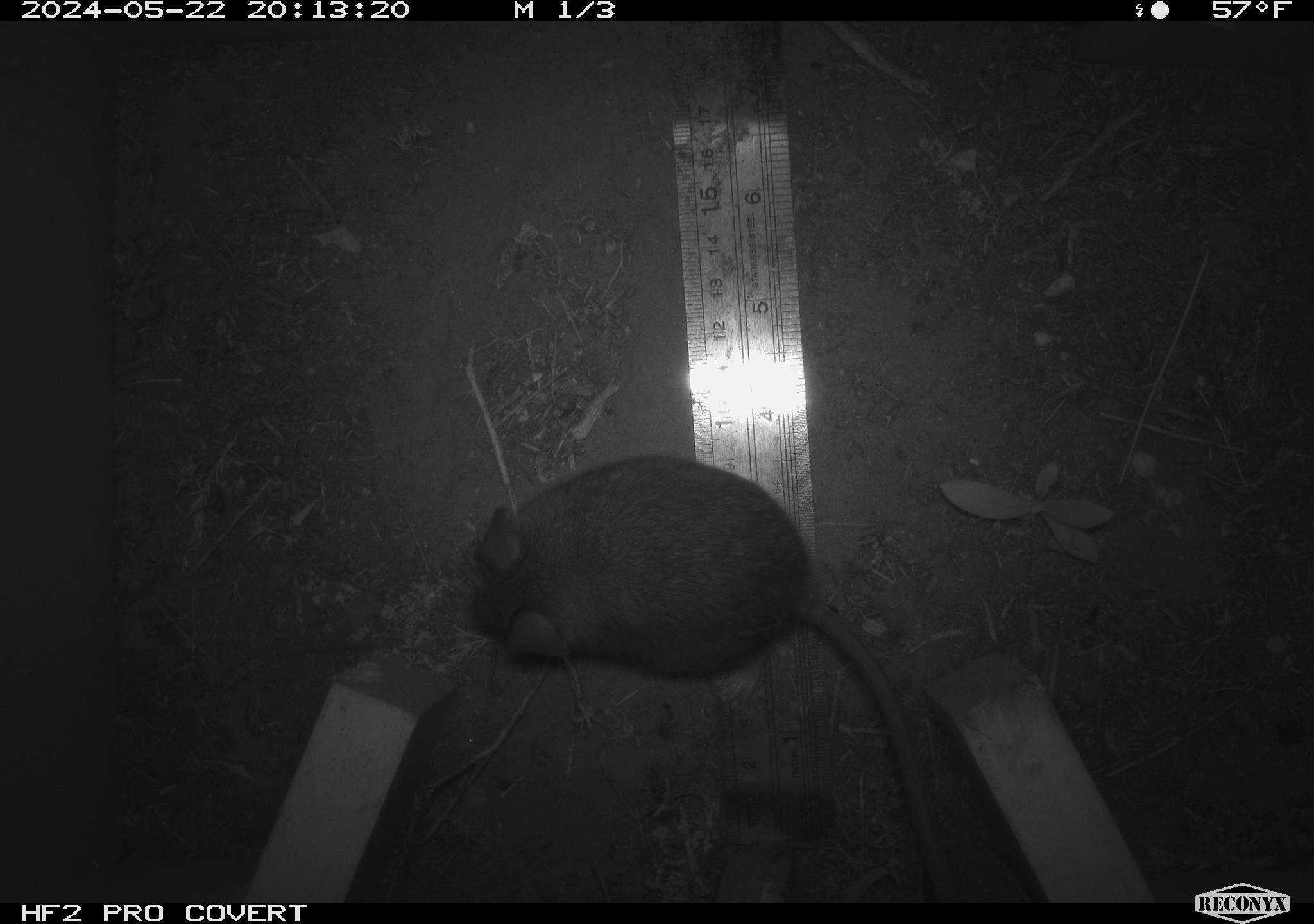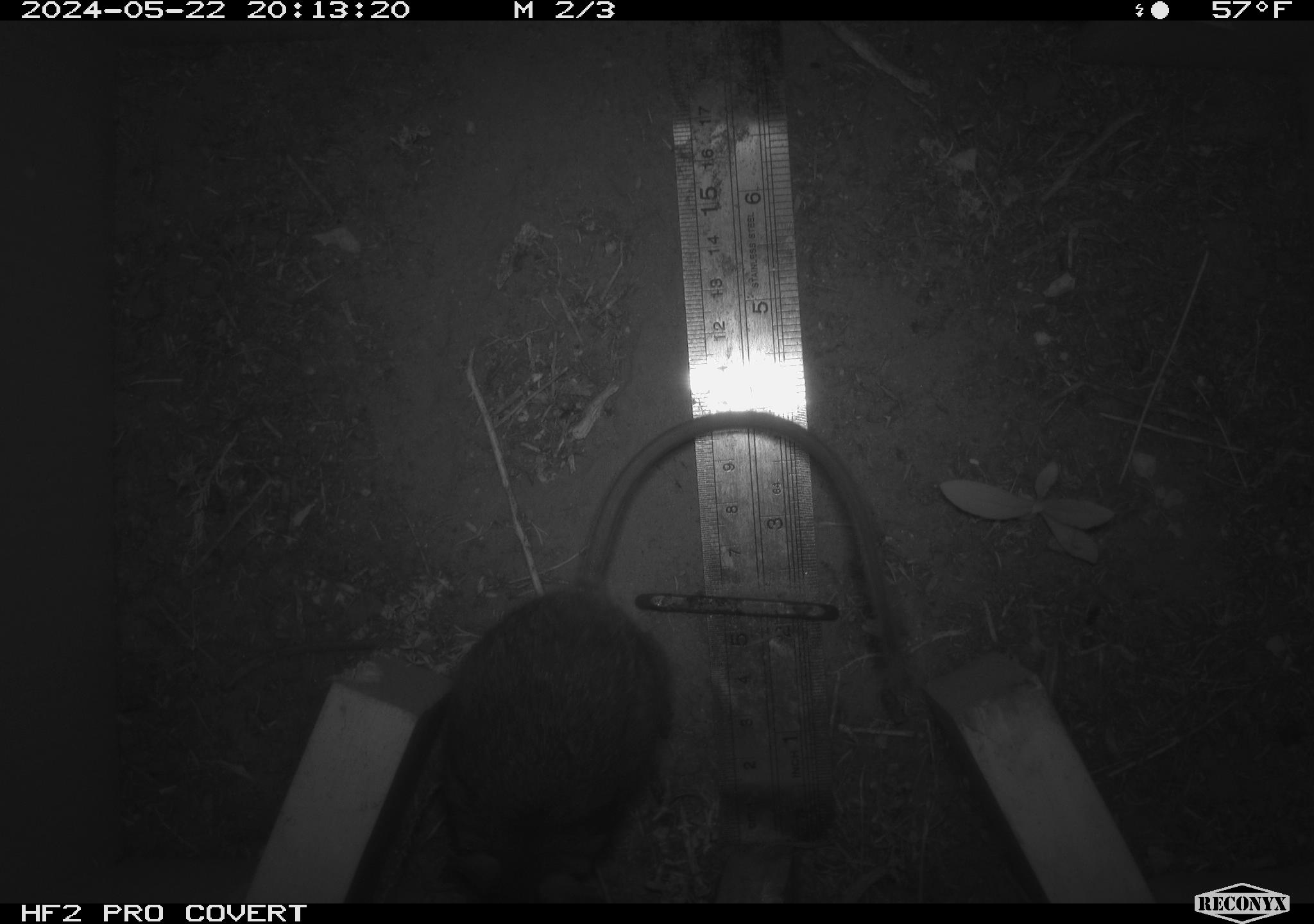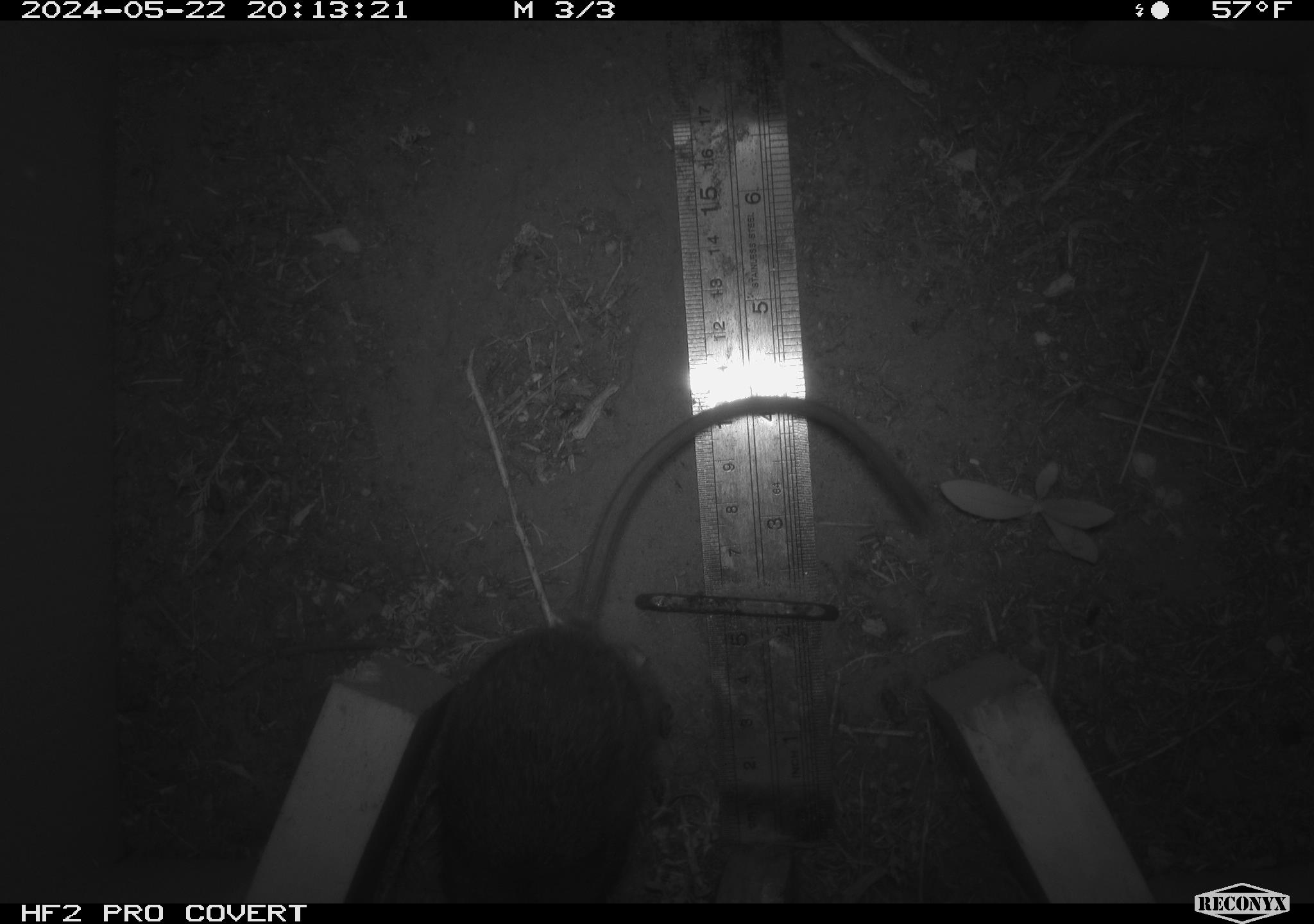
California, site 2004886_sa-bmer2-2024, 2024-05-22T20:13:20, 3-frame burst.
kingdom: Animalia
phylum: Chordata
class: Mammalia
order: Rodentia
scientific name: Rodentia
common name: woodrat or rat or mouse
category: woodrat or rat or mouse species